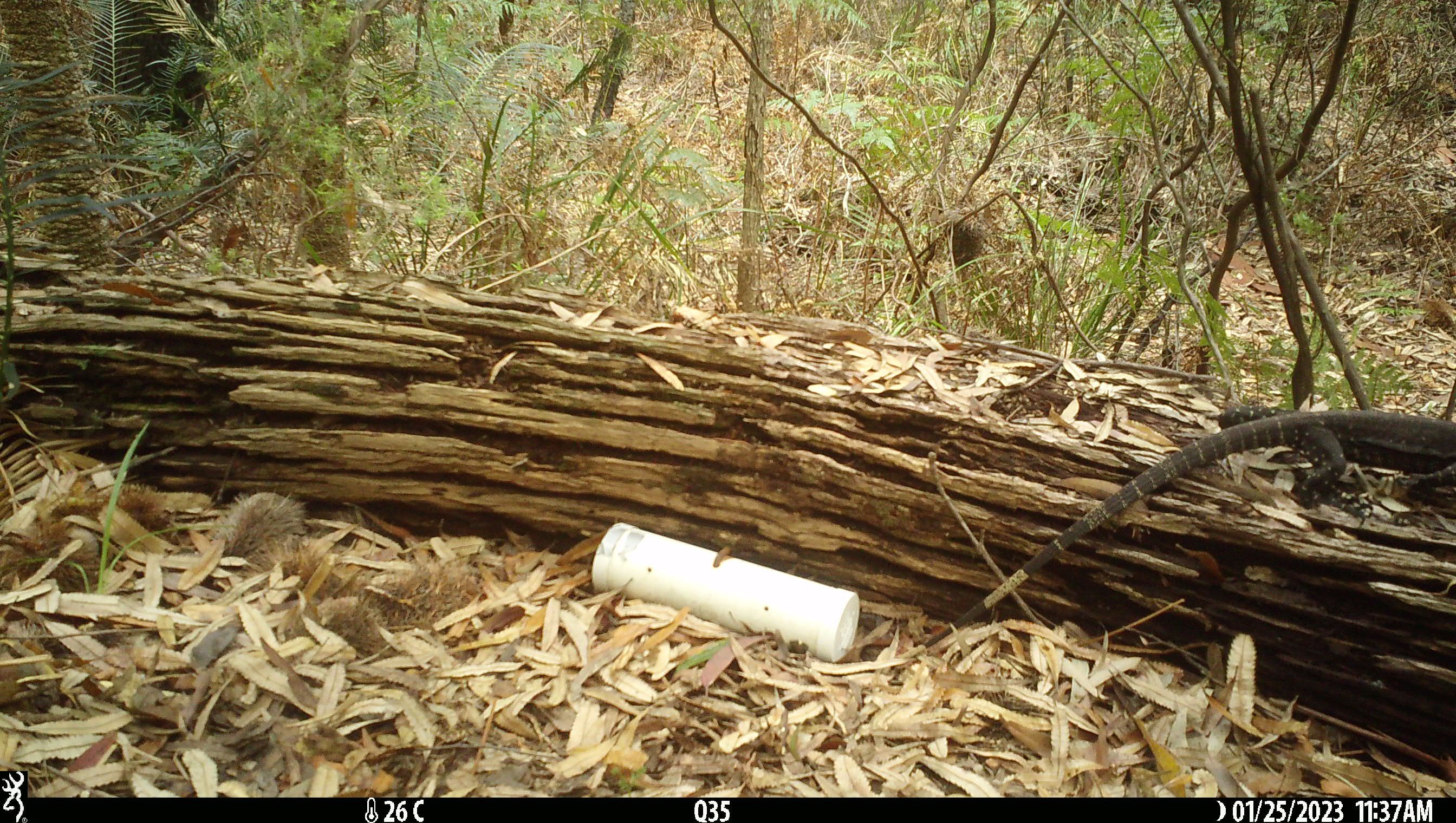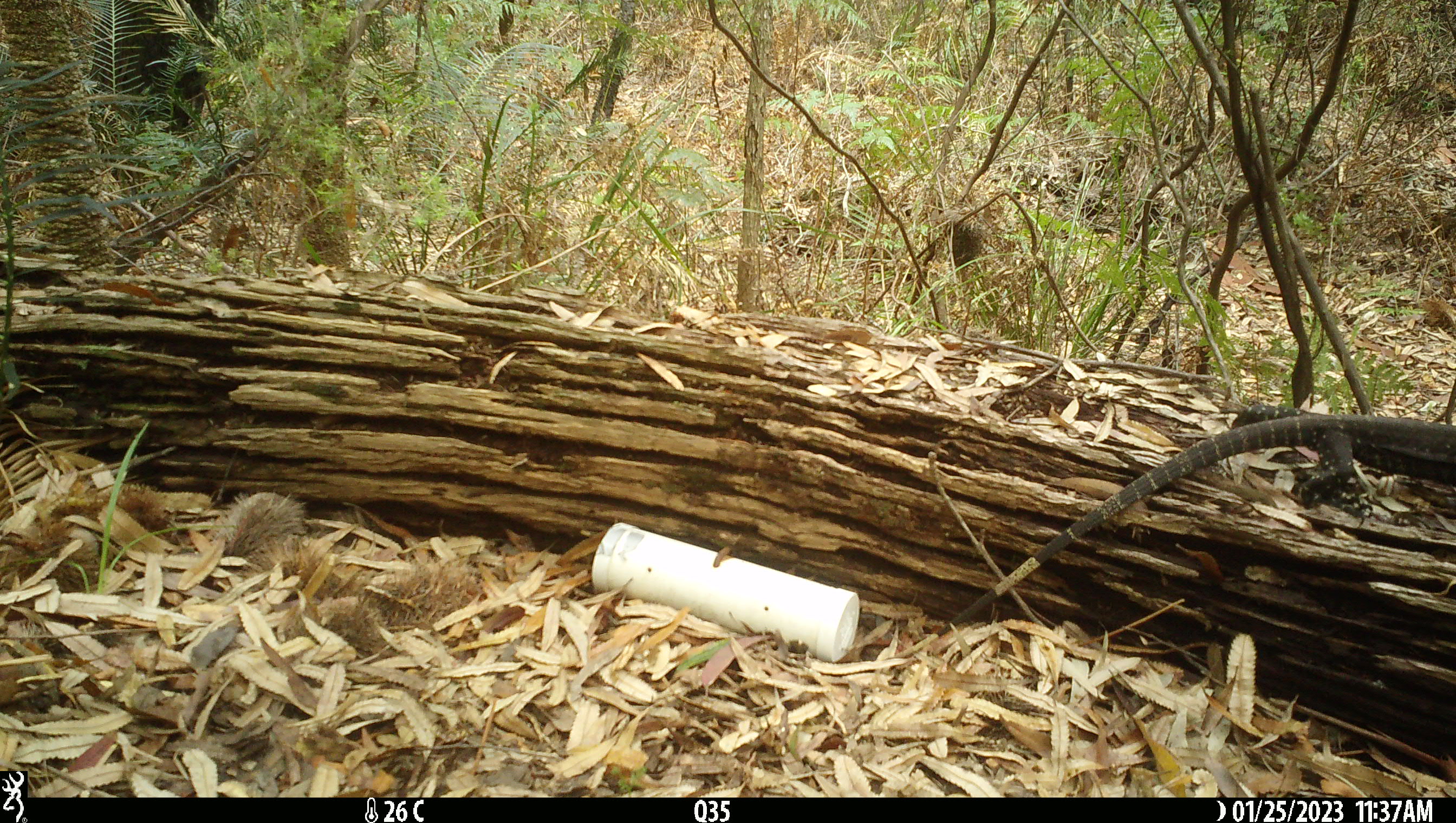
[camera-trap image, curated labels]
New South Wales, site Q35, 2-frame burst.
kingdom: Animalia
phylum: Chordata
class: Reptilia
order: Squamata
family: Varanidae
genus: Varanus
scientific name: Varanus varius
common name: lace monitor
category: goanna